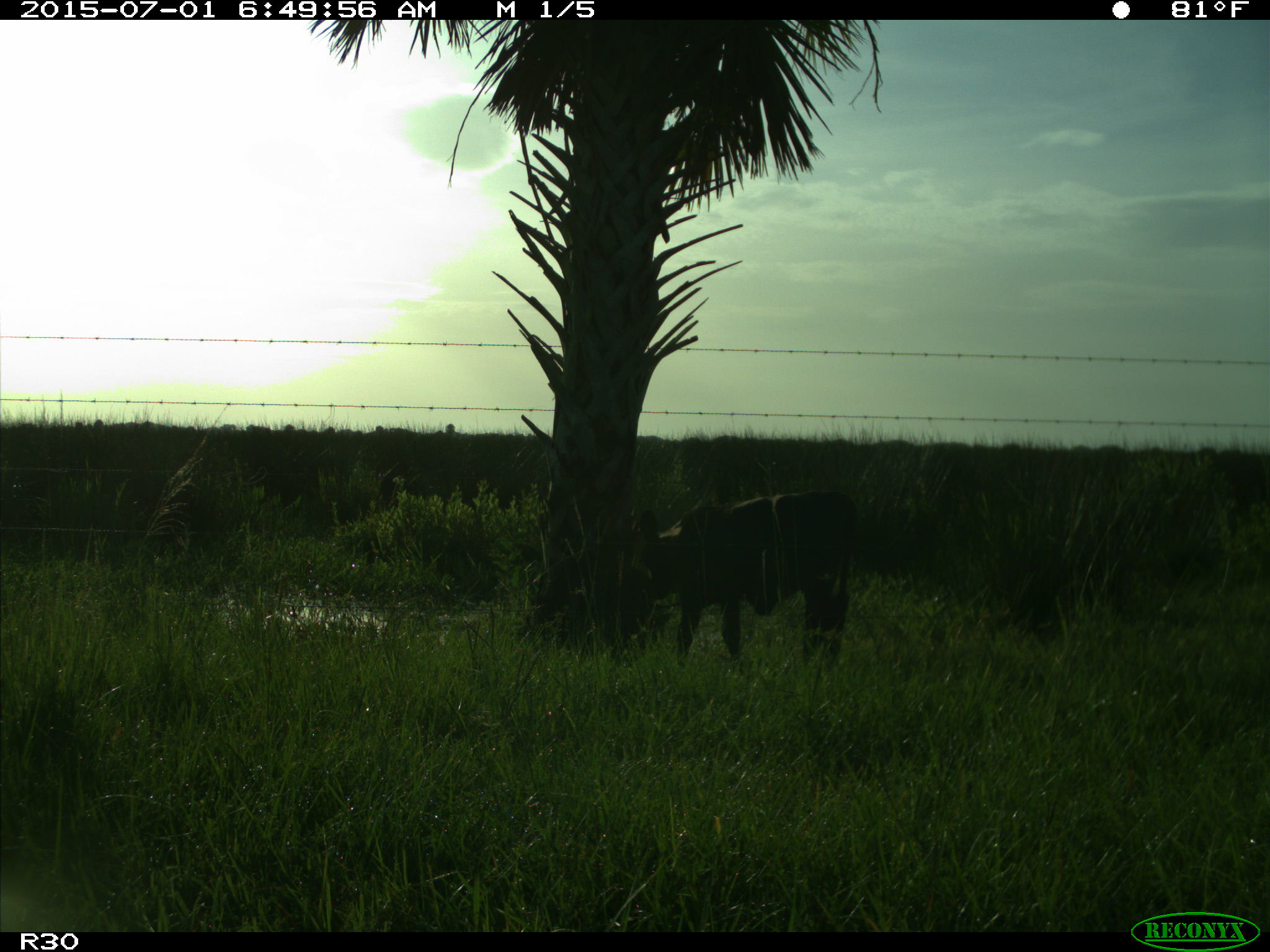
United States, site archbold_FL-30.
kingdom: Animalia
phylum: Chordata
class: Mammalia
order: Artiodactyla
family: Bovidae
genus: Bos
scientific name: Bos taurus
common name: domestic cow